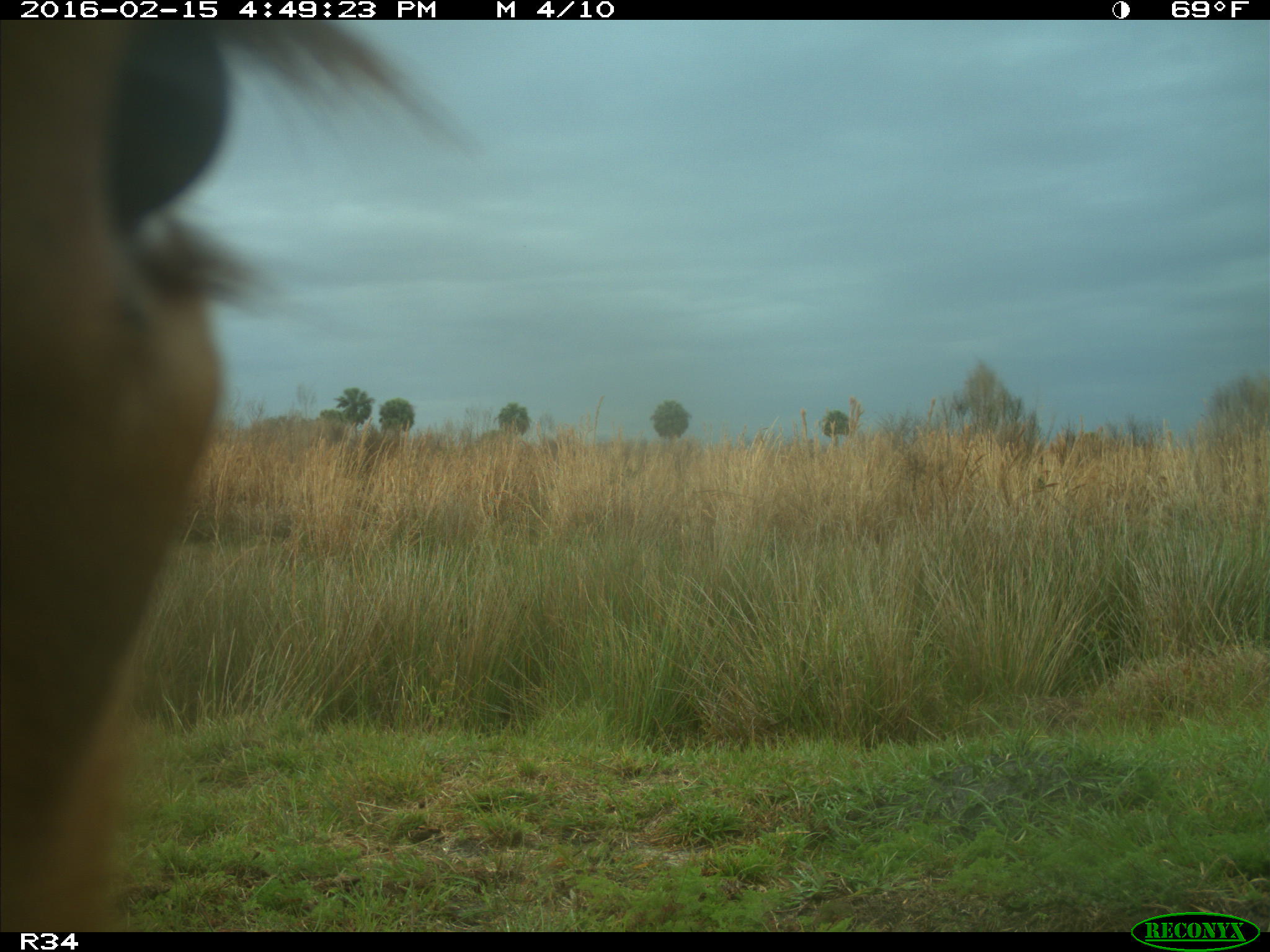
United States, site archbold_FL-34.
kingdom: Animalia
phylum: Chordata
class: Mammalia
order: Artiodactyla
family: Bovidae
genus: Bos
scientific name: Bos taurus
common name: domestic cow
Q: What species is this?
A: Bos taurus (domestic cow).